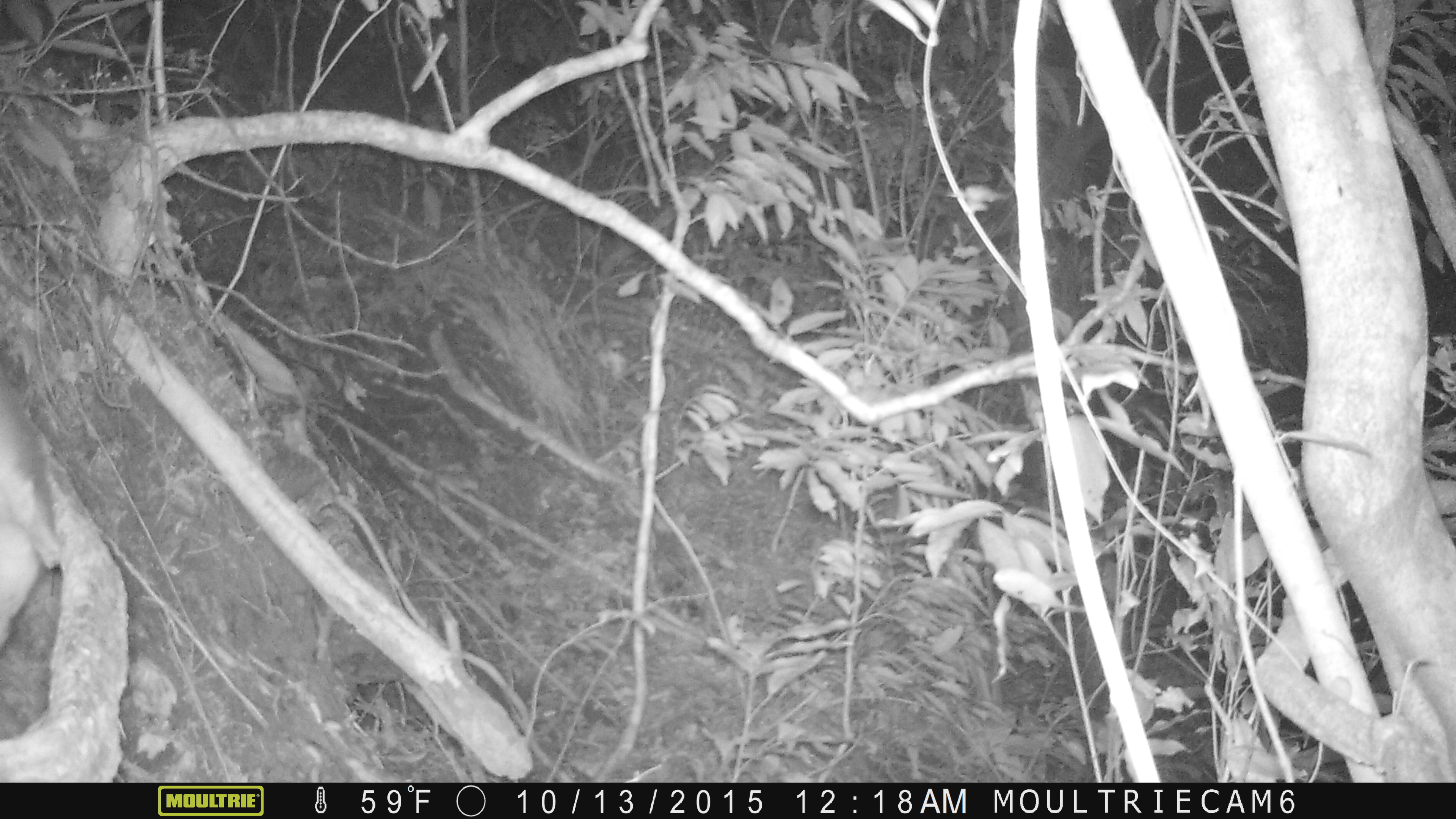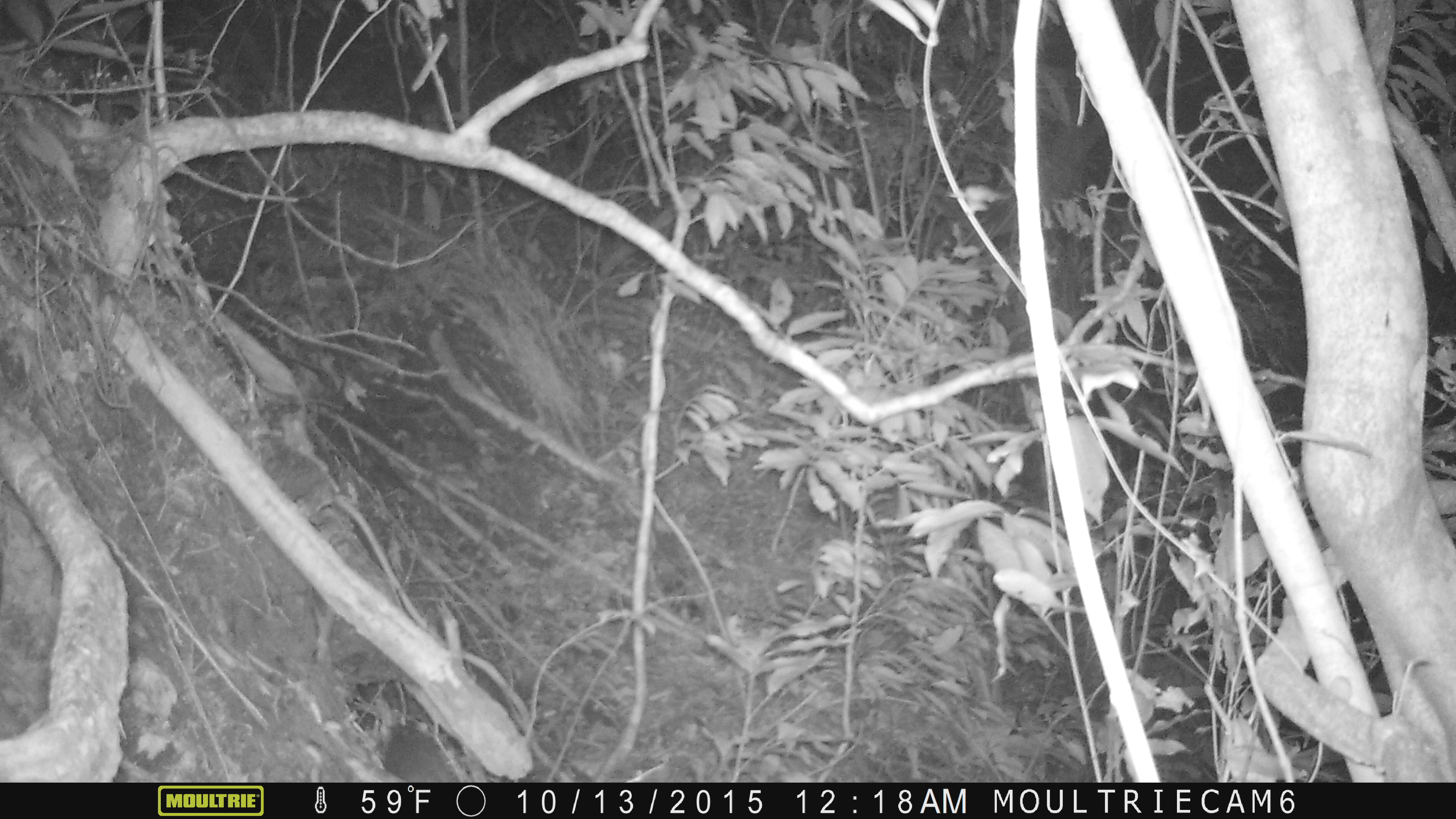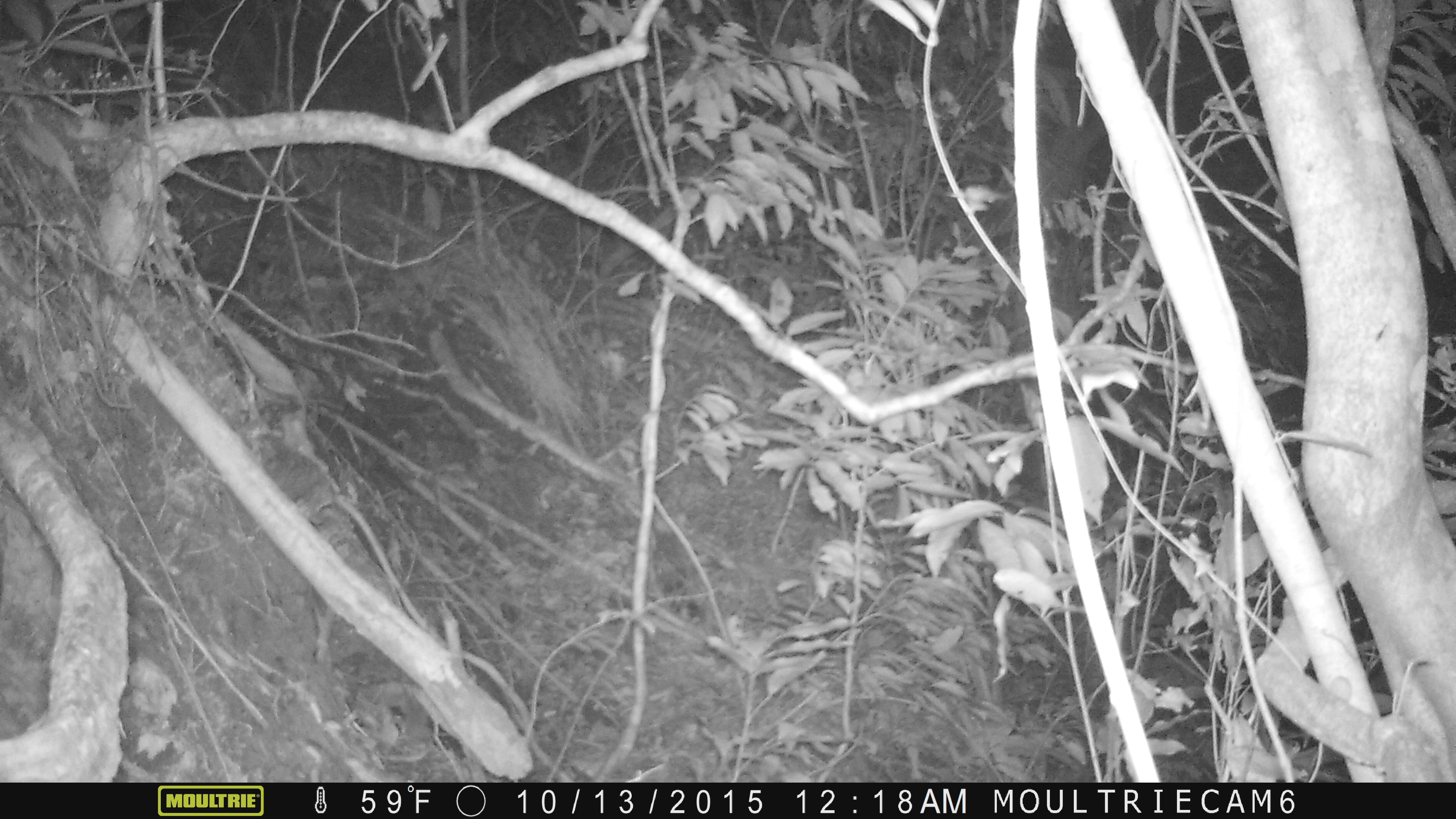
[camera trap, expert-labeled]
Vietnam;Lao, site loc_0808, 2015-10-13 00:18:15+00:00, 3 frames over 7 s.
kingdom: Animalia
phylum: Chordata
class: Mammalia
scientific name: Mammalia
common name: mammal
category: unidentified small mammal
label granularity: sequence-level